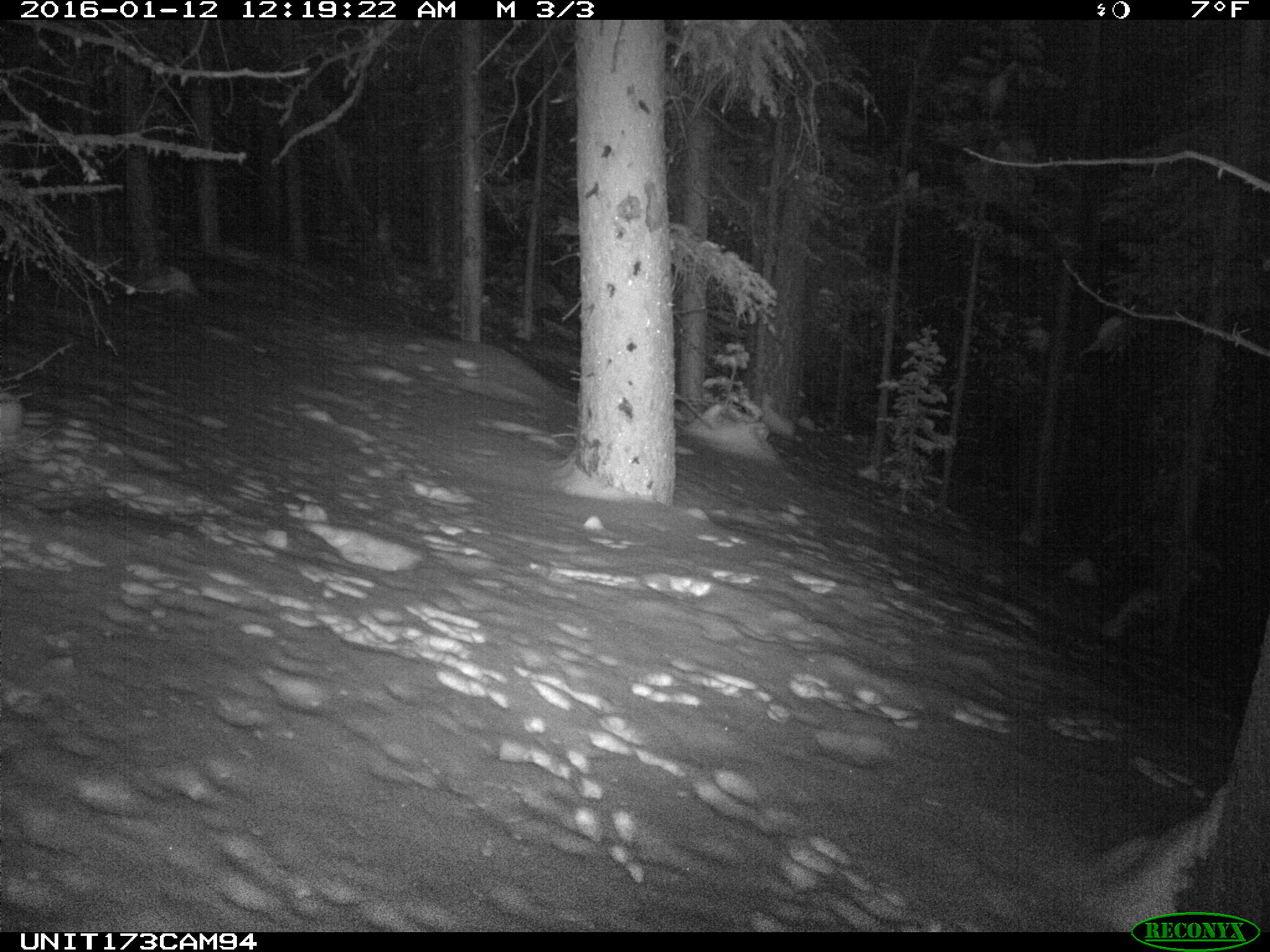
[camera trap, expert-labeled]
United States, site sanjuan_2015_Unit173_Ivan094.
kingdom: Animalia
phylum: Chordata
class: Mammalia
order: Lagomorpha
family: Leporidae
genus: Lepus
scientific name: Lepus americanus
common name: snowshoe hare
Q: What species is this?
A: Lepus americanus (snowshoe hare).